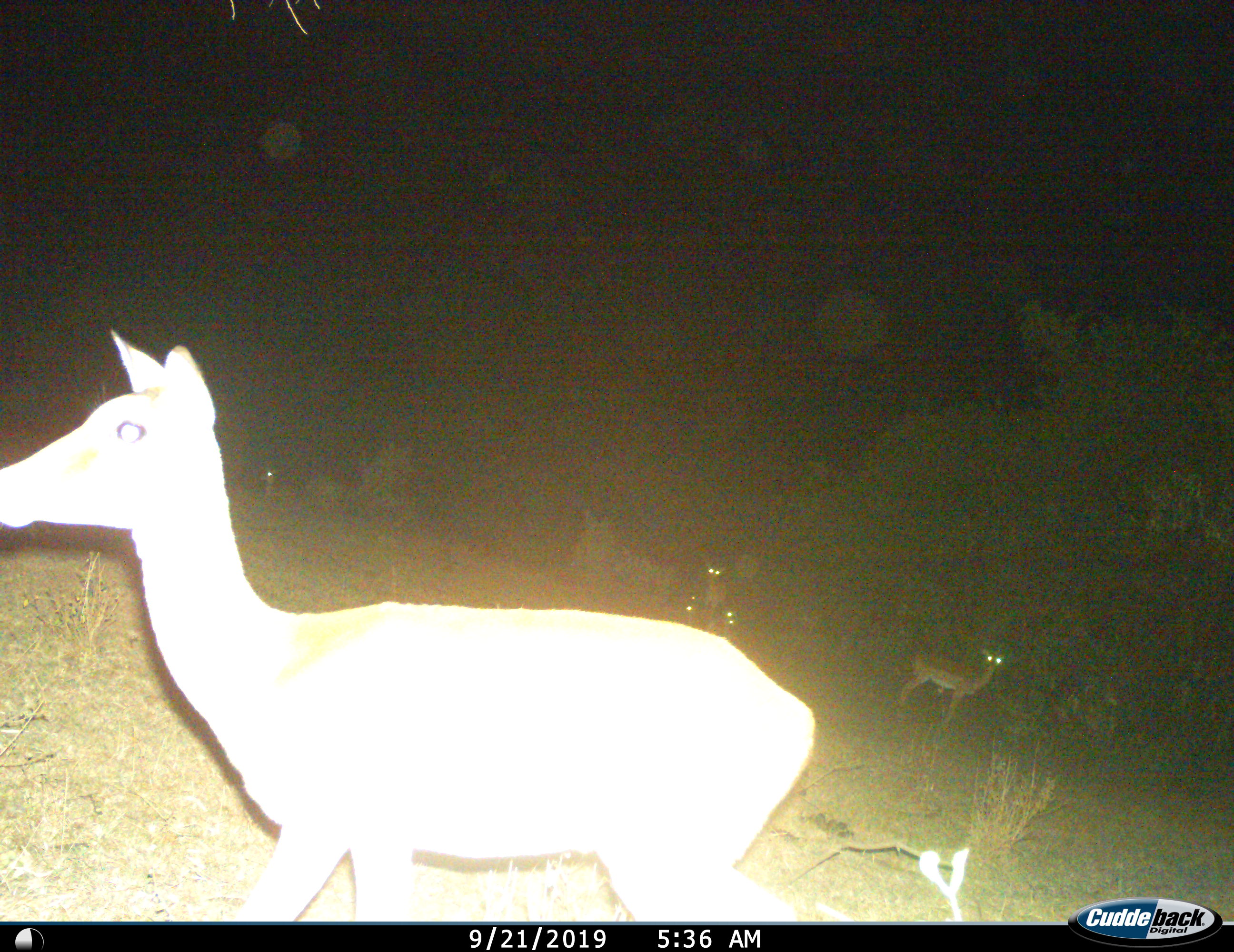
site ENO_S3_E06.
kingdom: Animalia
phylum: Chordata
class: Mammalia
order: Artiodactyla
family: Bovidae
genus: Aepyceros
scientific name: Aepyceros melampus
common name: impala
Impala (Aepyceros melampus), count 6. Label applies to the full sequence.